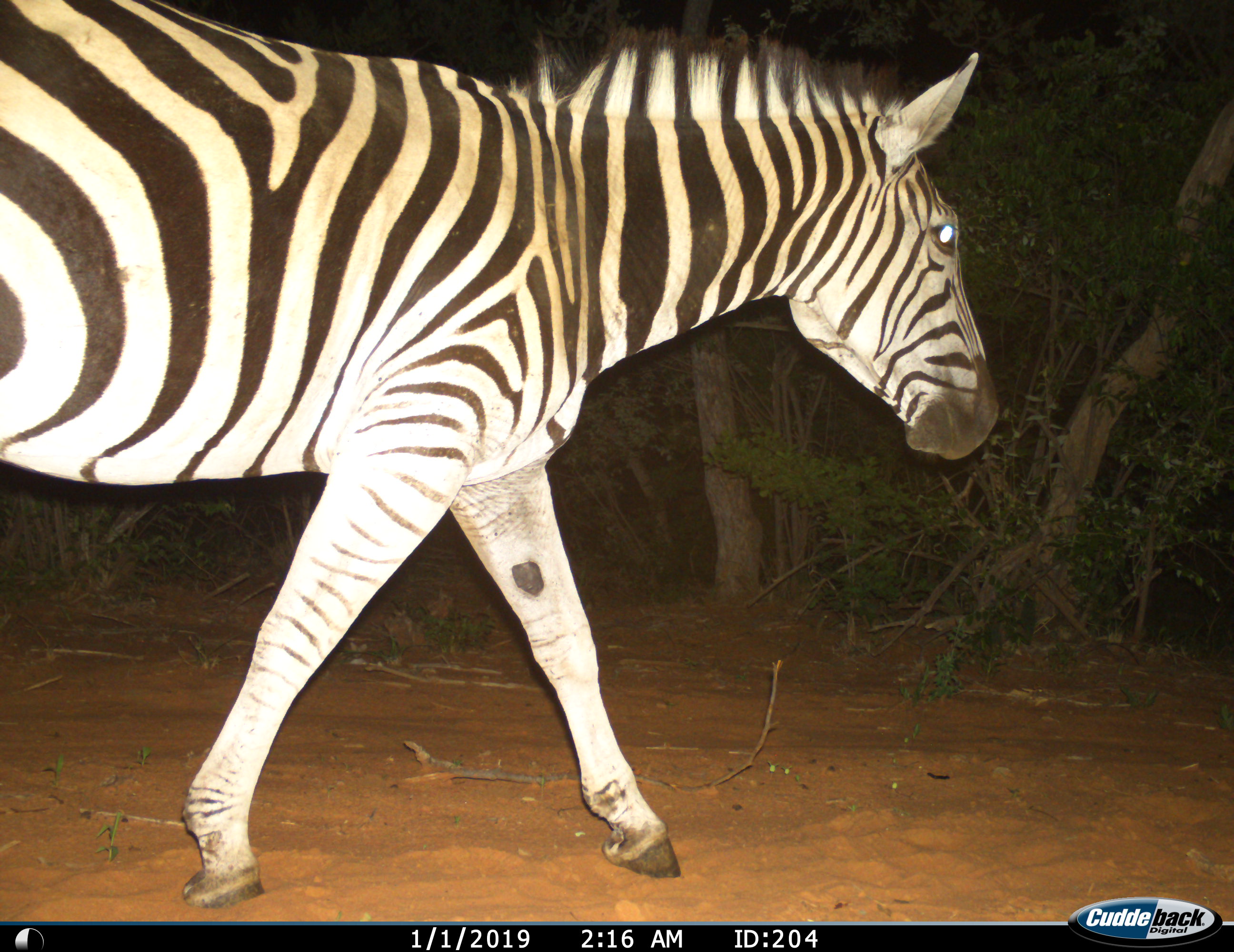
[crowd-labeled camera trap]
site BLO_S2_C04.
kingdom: Animalia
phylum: Chordata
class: Mammalia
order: Perissodactyla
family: Equidae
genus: Equus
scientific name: Equus quagga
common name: plains zebra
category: zebraplains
Zebraplains (plains zebra) (Equus quagga), count 1. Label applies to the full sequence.